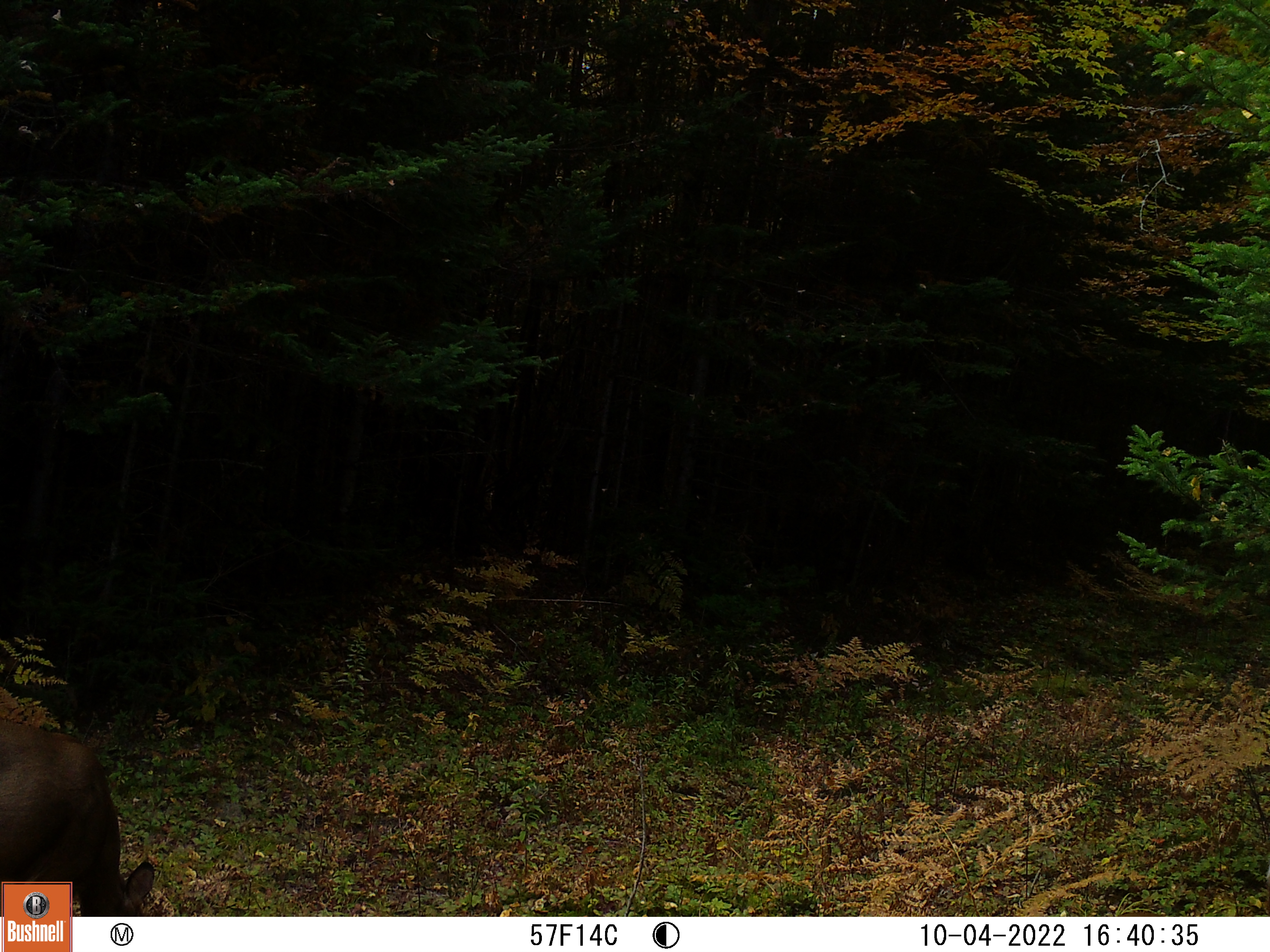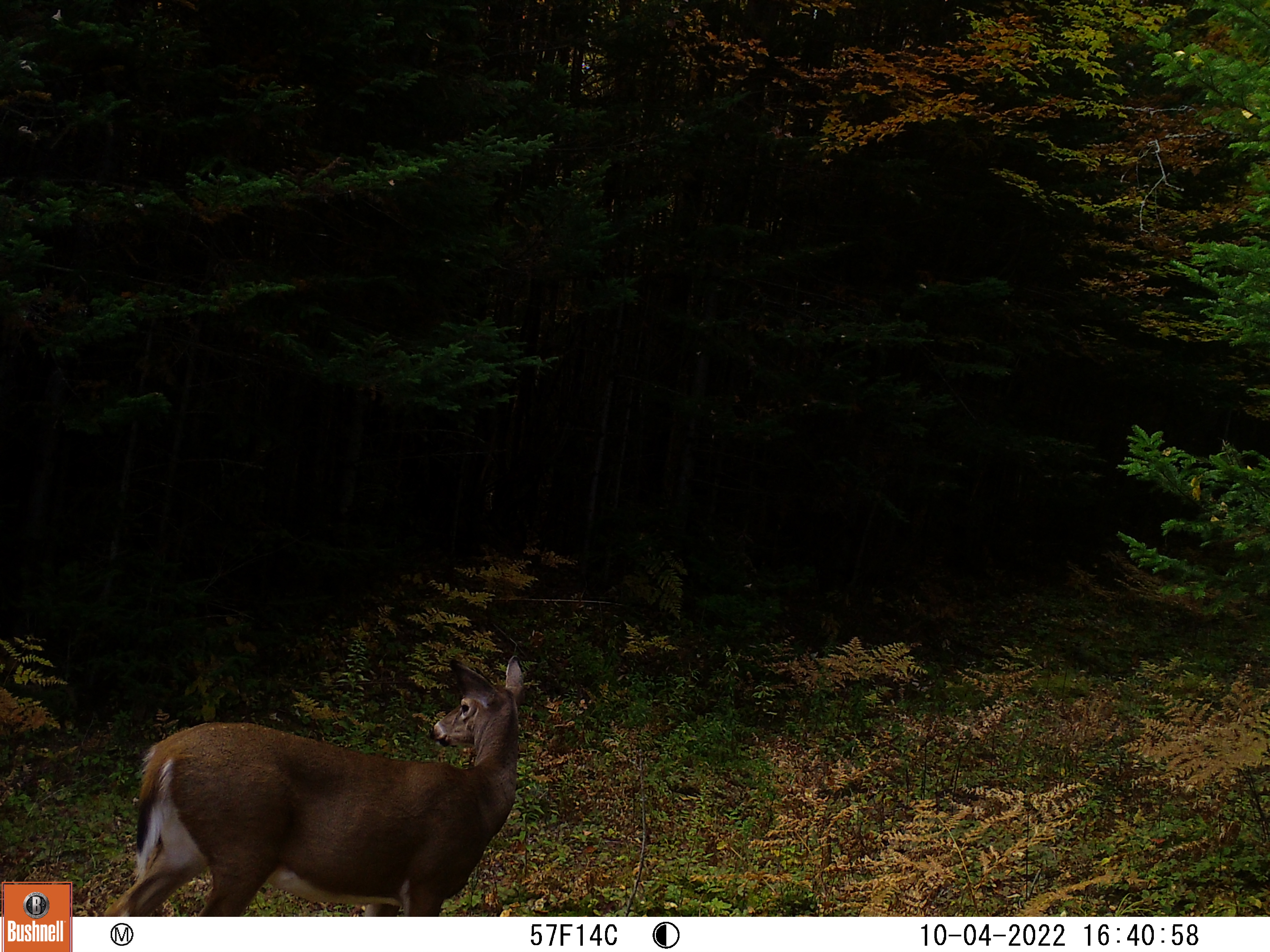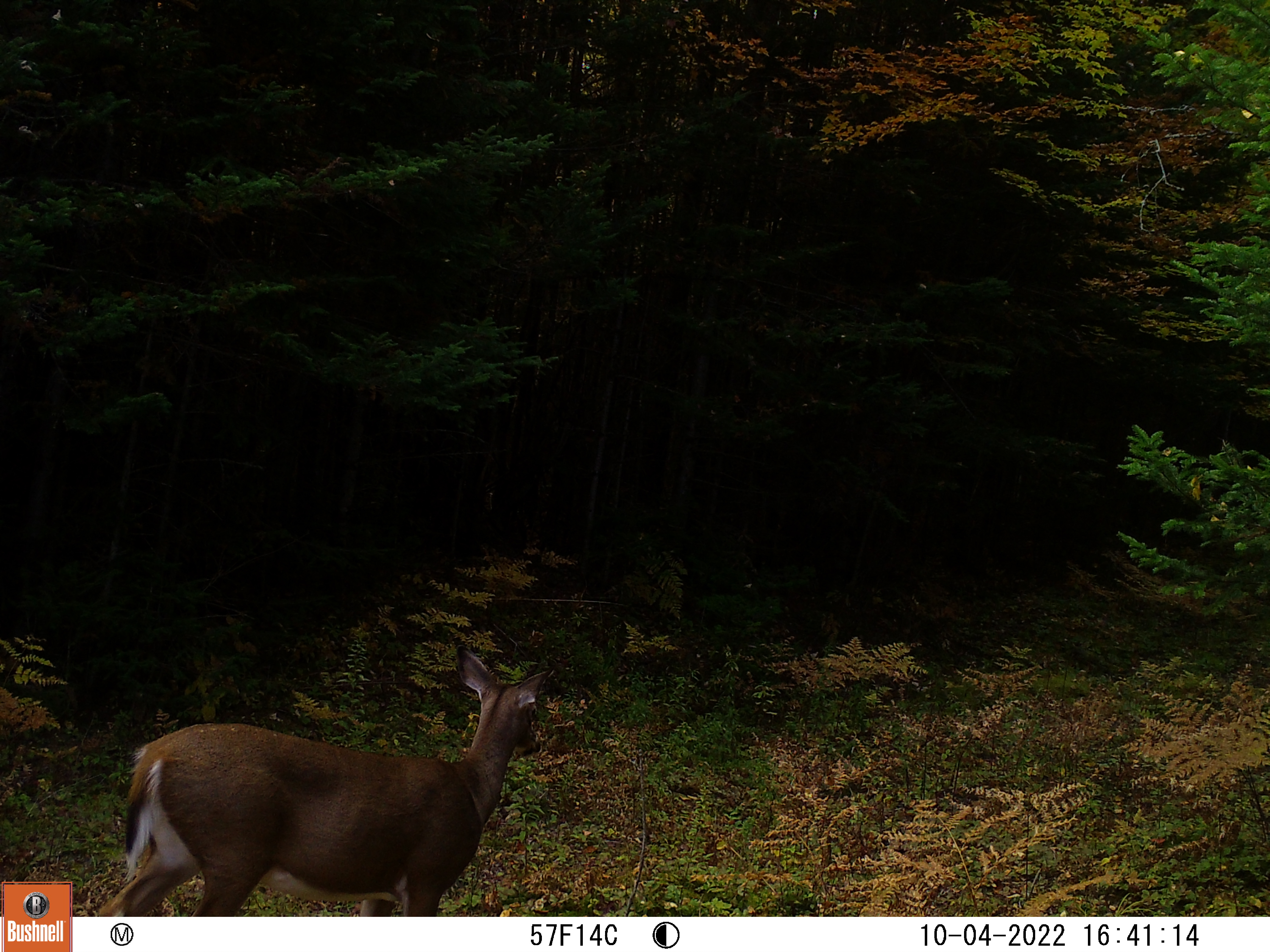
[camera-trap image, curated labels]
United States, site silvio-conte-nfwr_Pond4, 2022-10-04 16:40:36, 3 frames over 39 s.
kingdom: Animalia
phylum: Chordata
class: Mammalia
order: Artiodactyla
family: Cervidae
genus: Odocoileus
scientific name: Odocoileus virginianus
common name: white-tailed deer